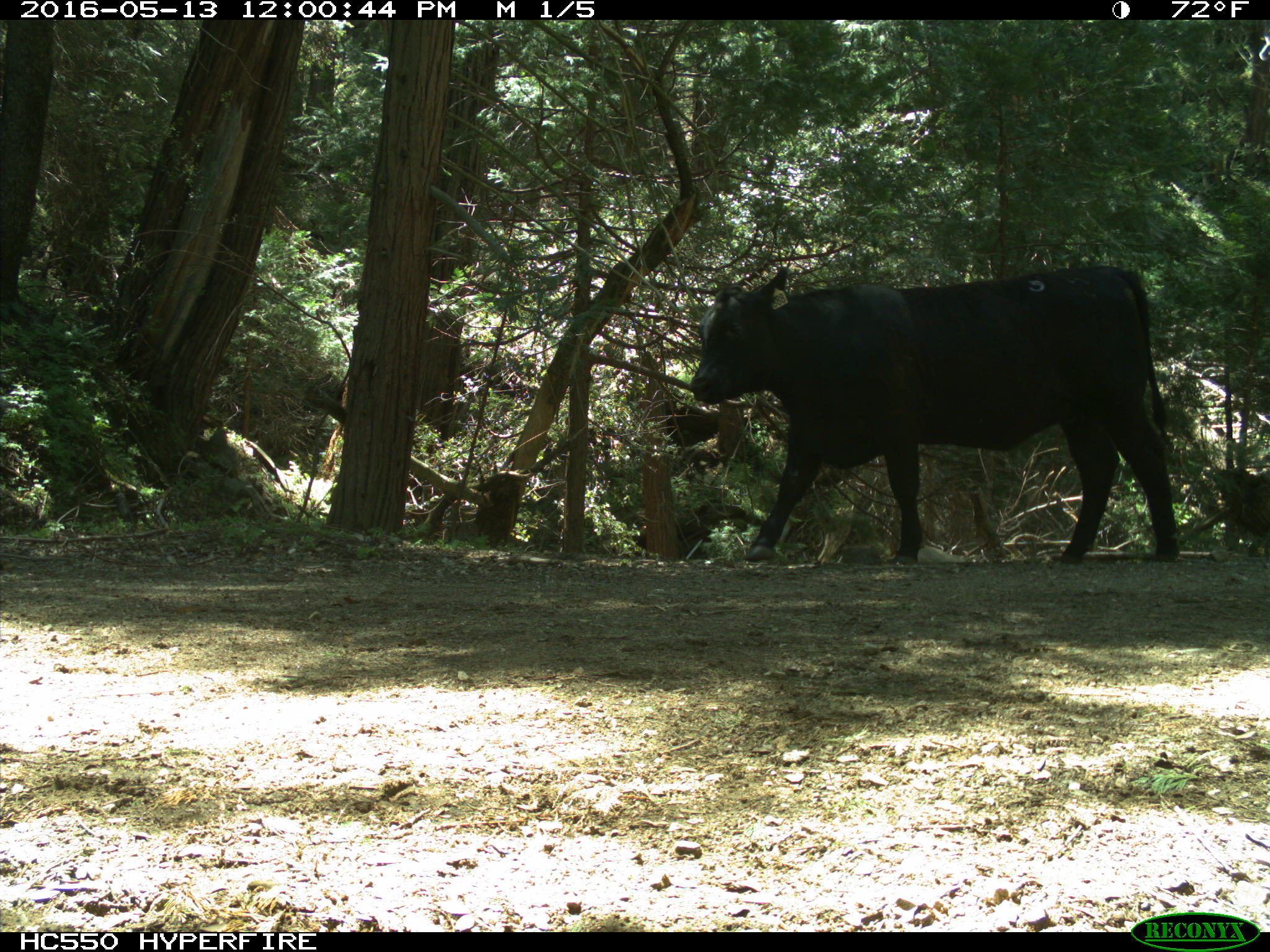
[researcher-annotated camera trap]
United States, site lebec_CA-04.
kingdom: Animalia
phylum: Chordata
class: Mammalia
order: Artiodactyla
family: Bovidae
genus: Bos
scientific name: Bos taurus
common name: domestic cow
Bos taurus (domestic cow).